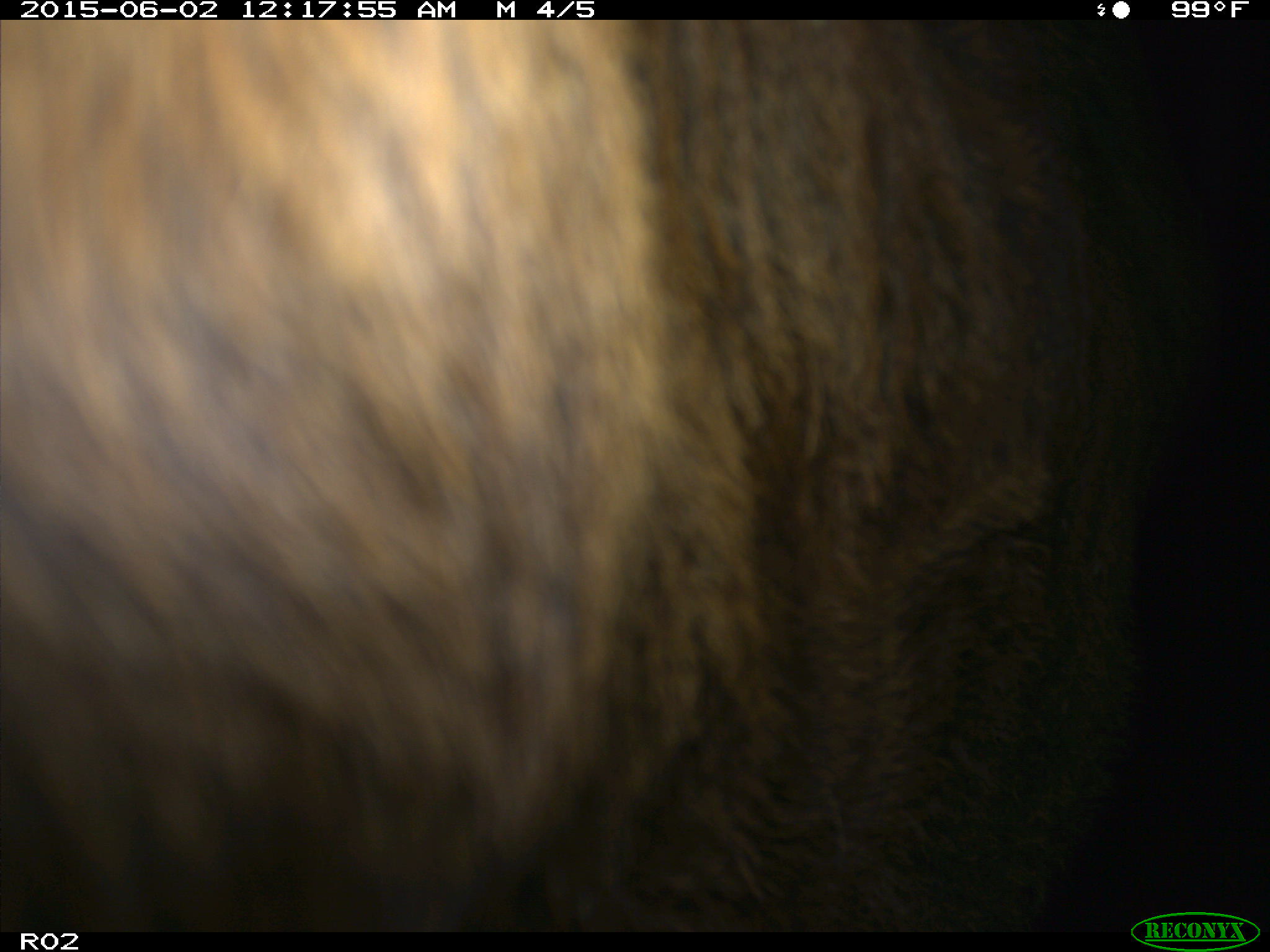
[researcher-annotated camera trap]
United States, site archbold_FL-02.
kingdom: Animalia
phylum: Chordata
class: Mammalia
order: Artiodactyla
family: Bovidae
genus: Bos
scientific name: Bos taurus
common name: domestic cow